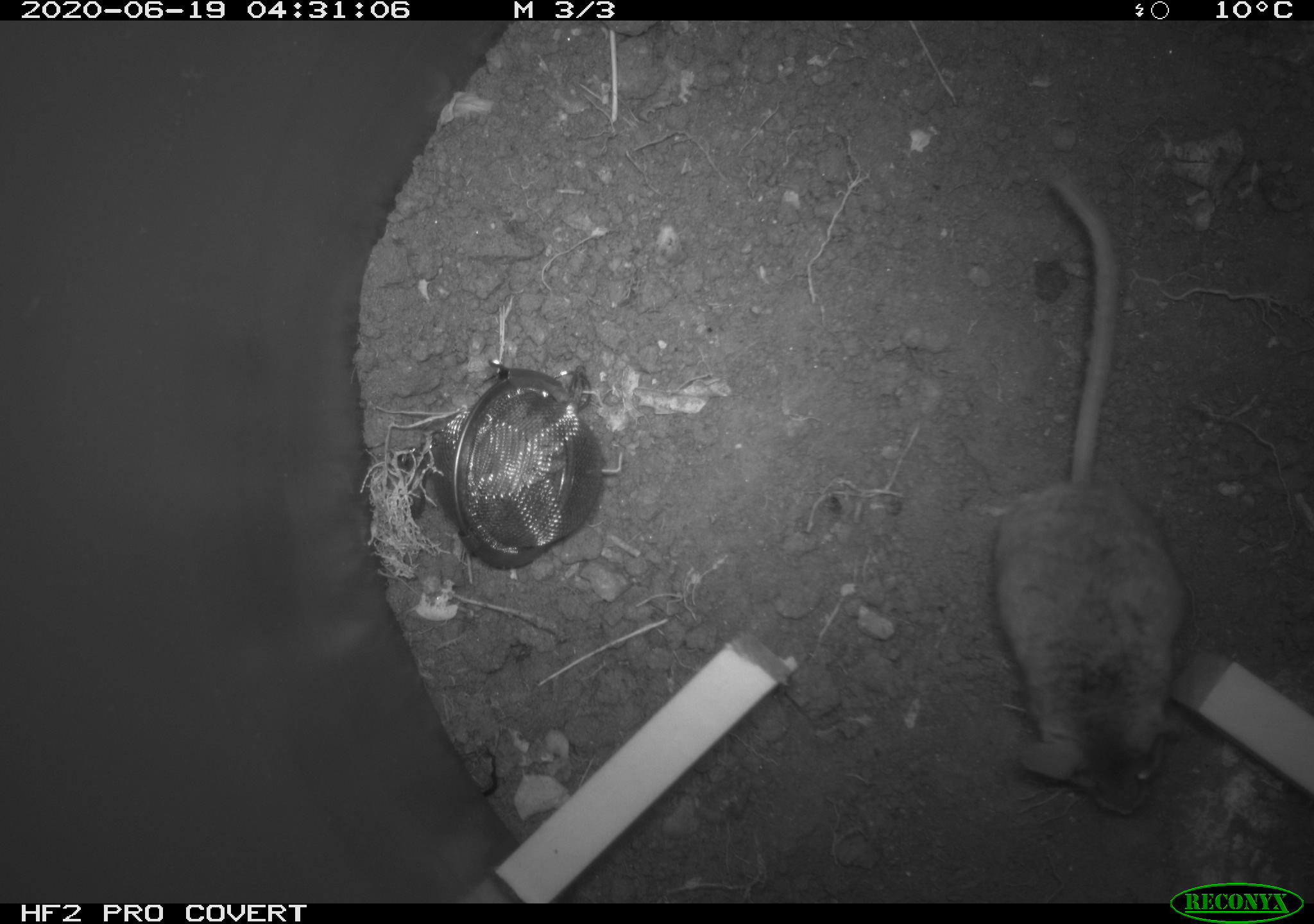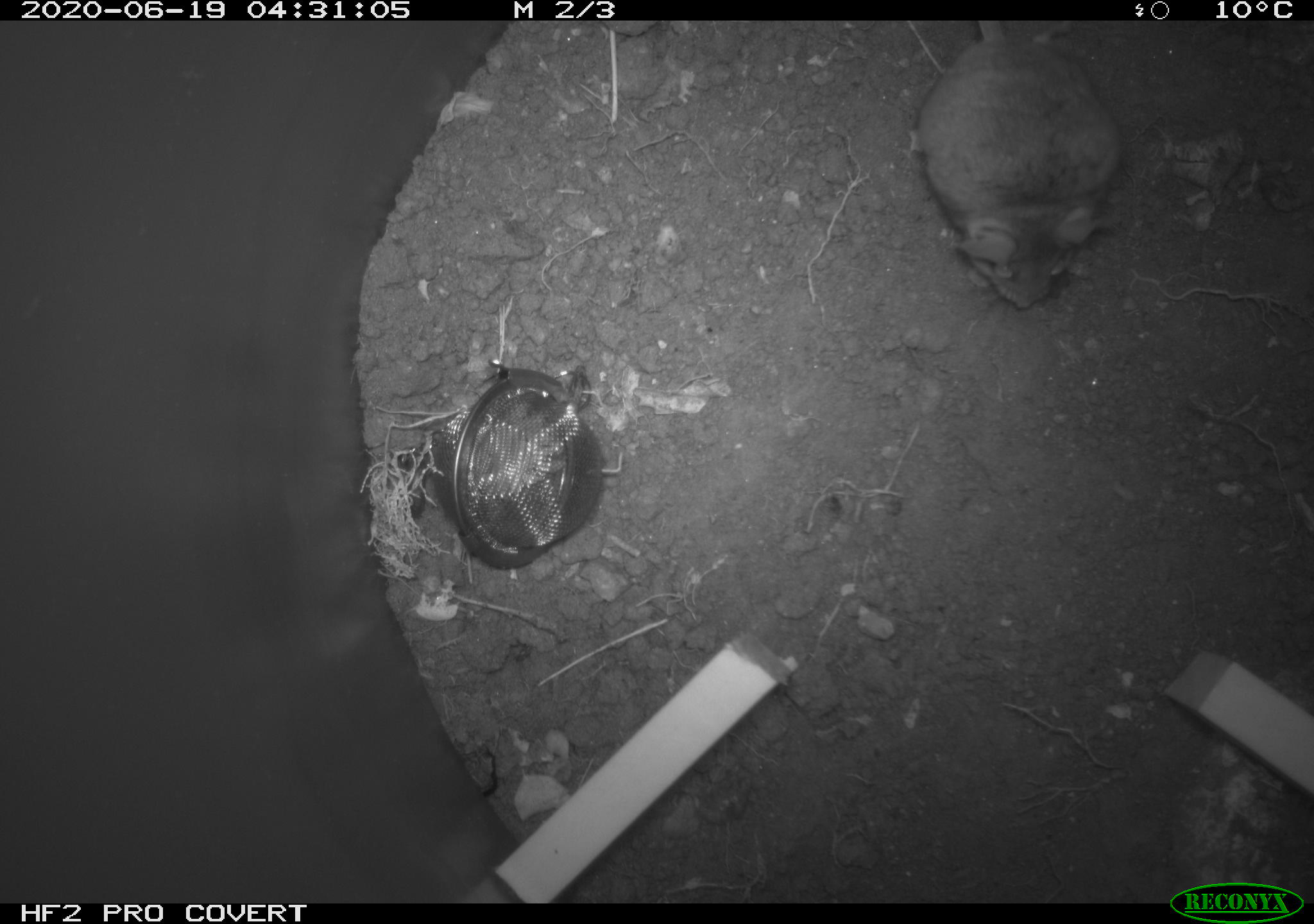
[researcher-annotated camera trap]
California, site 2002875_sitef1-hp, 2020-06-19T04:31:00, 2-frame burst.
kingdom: Animalia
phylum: Chordata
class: Mammalia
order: Rodentia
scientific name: Rodentia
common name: mouse species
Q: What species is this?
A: Mouse species (Rodentia).